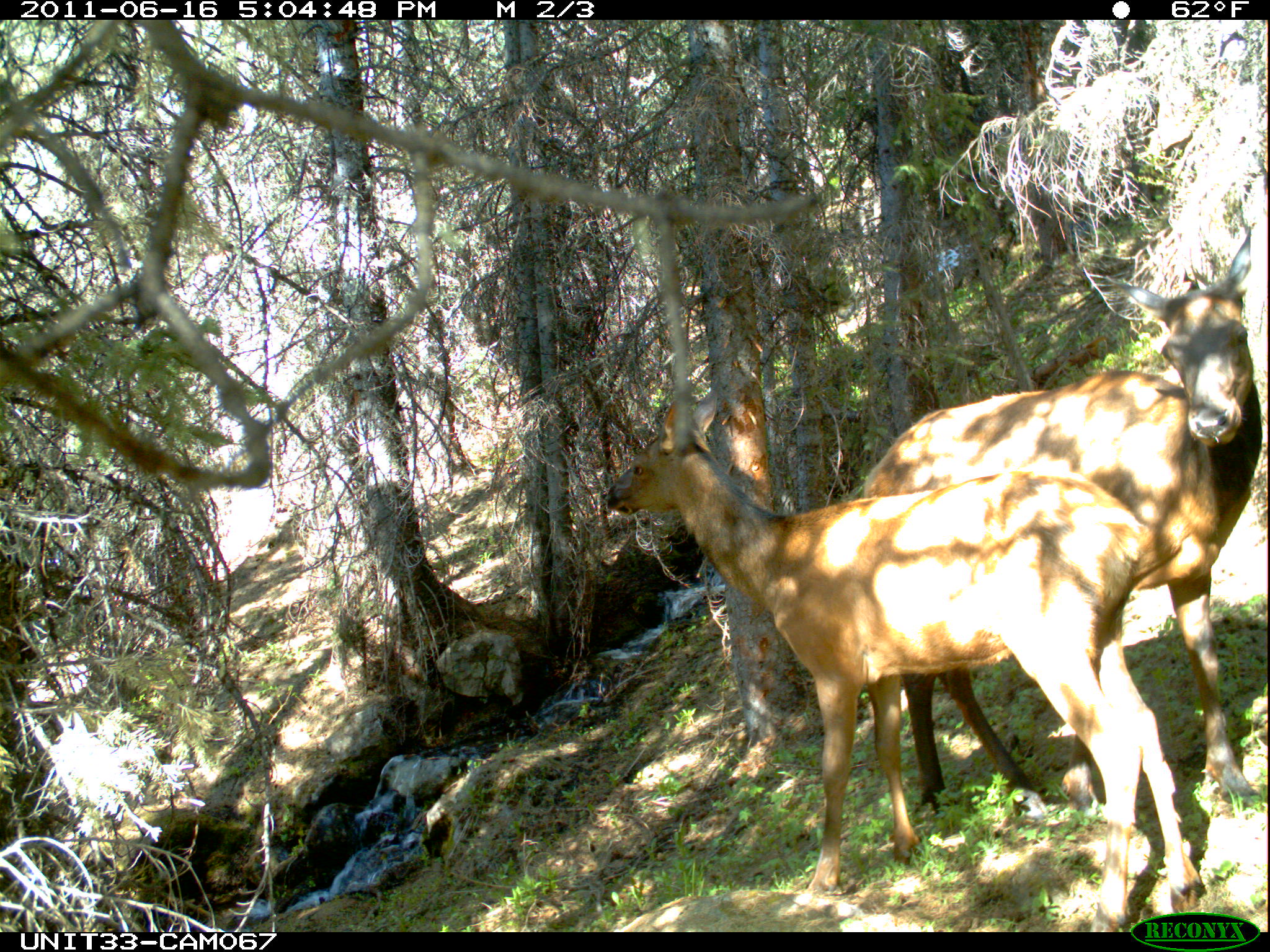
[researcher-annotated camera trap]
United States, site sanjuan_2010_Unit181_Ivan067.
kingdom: Animalia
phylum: Chordata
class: Mammalia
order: Artiodactyla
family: Cervidae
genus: Cervus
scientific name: Cervus elaphus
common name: red deer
Cervus elaphus (red deer).